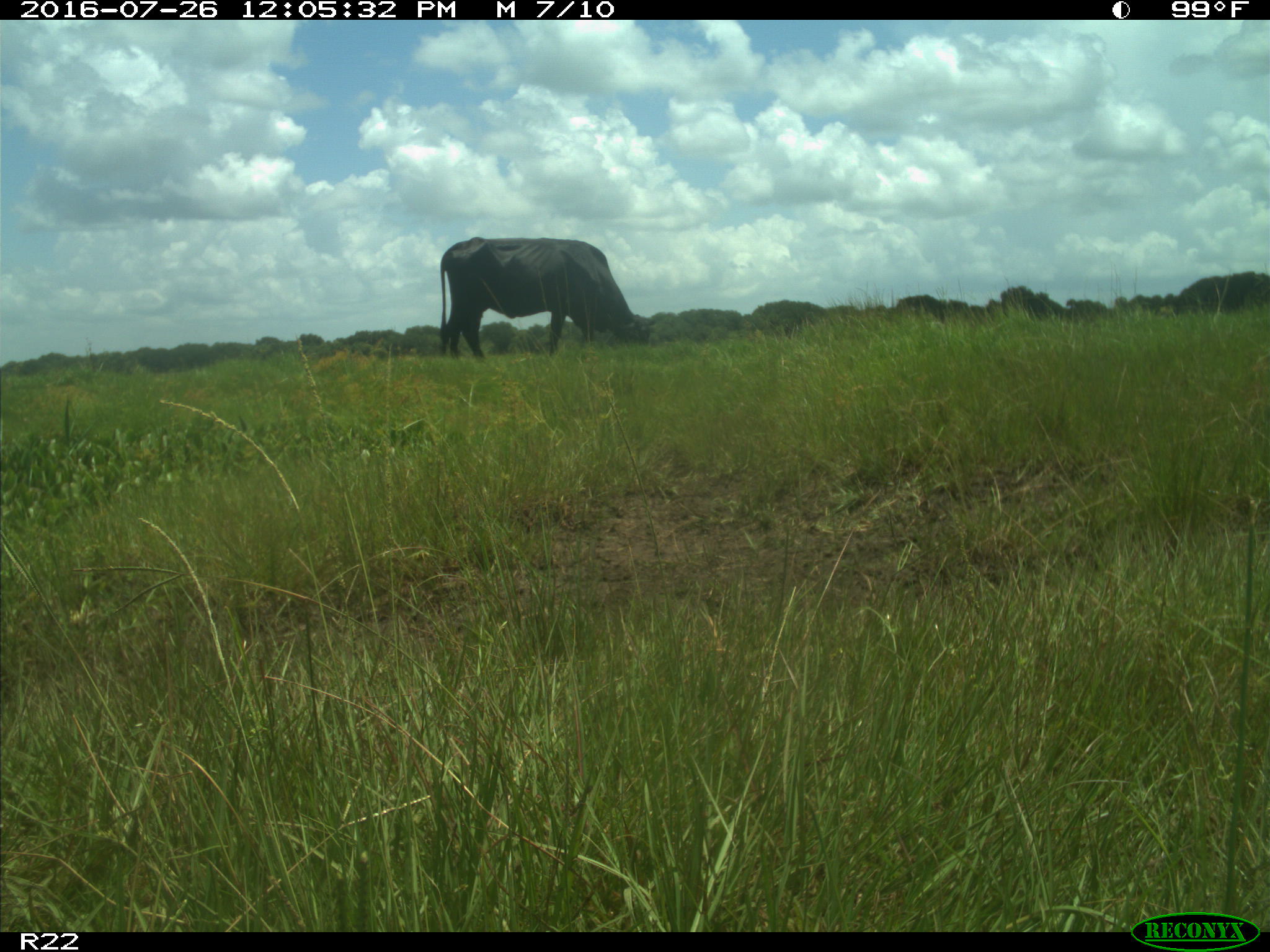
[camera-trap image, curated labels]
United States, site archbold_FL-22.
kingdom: Animalia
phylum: Chordata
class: Mammalia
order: Artiodactyla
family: Bovidae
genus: Bos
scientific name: Bos taurus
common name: domestic cow